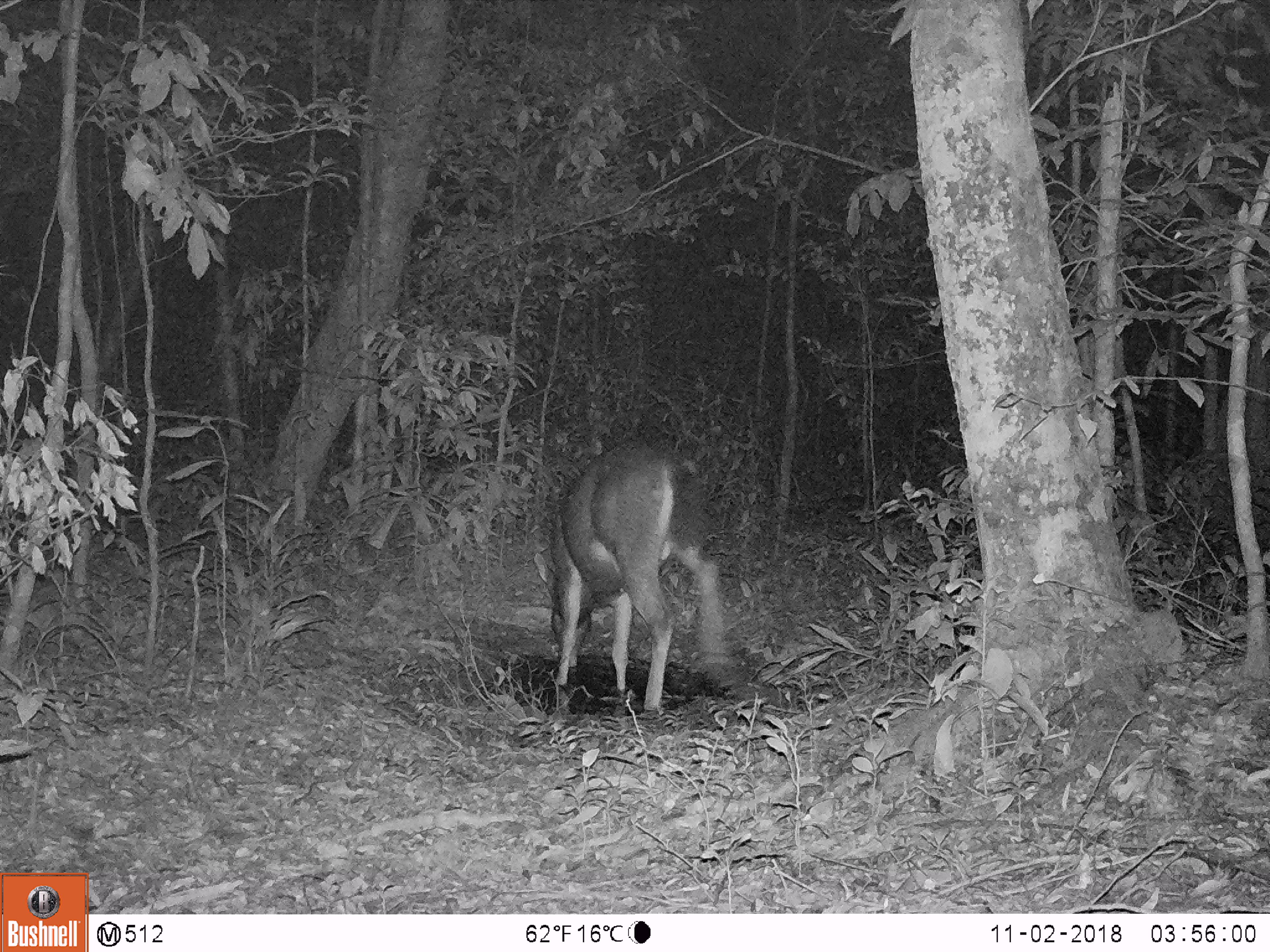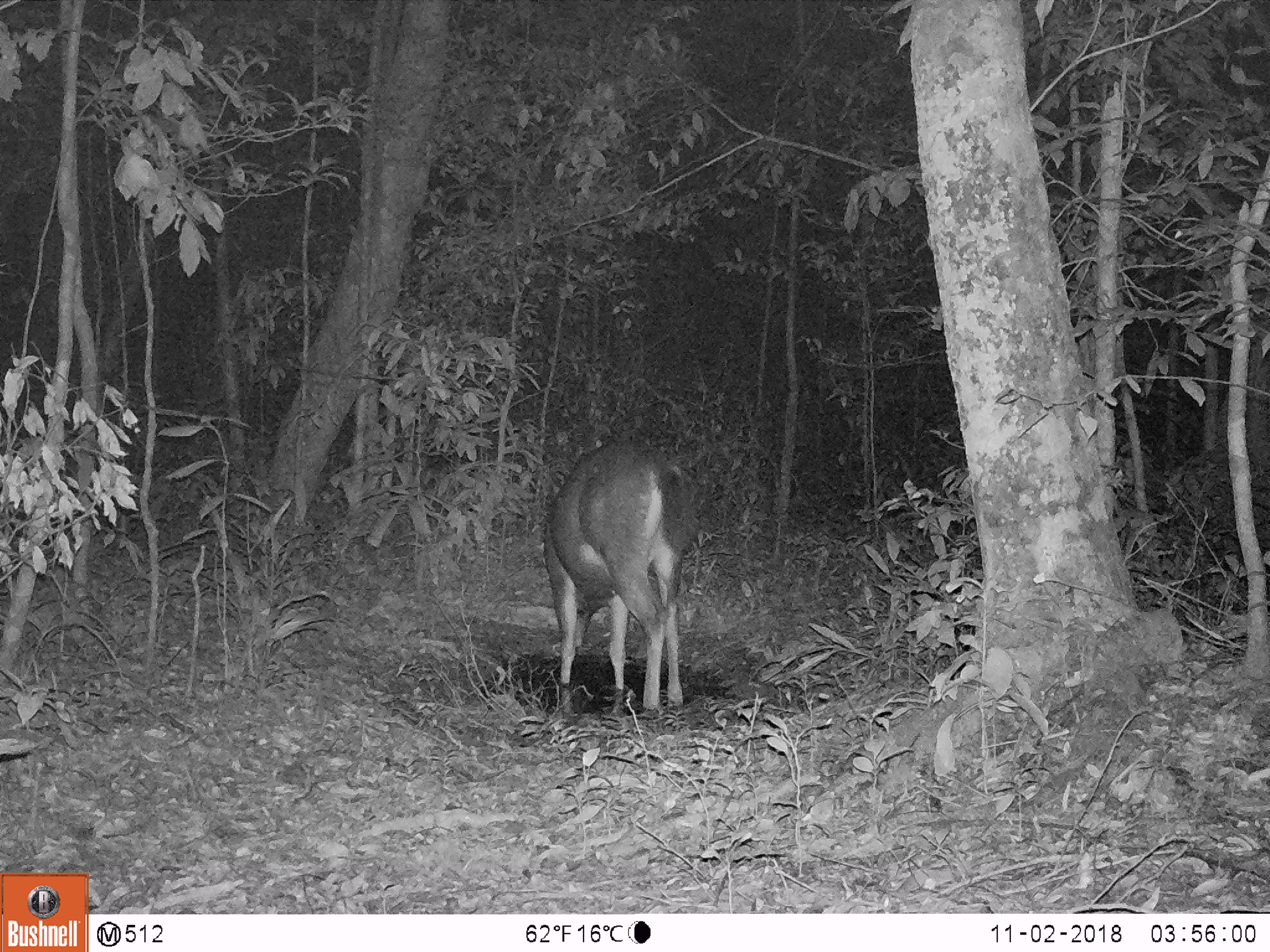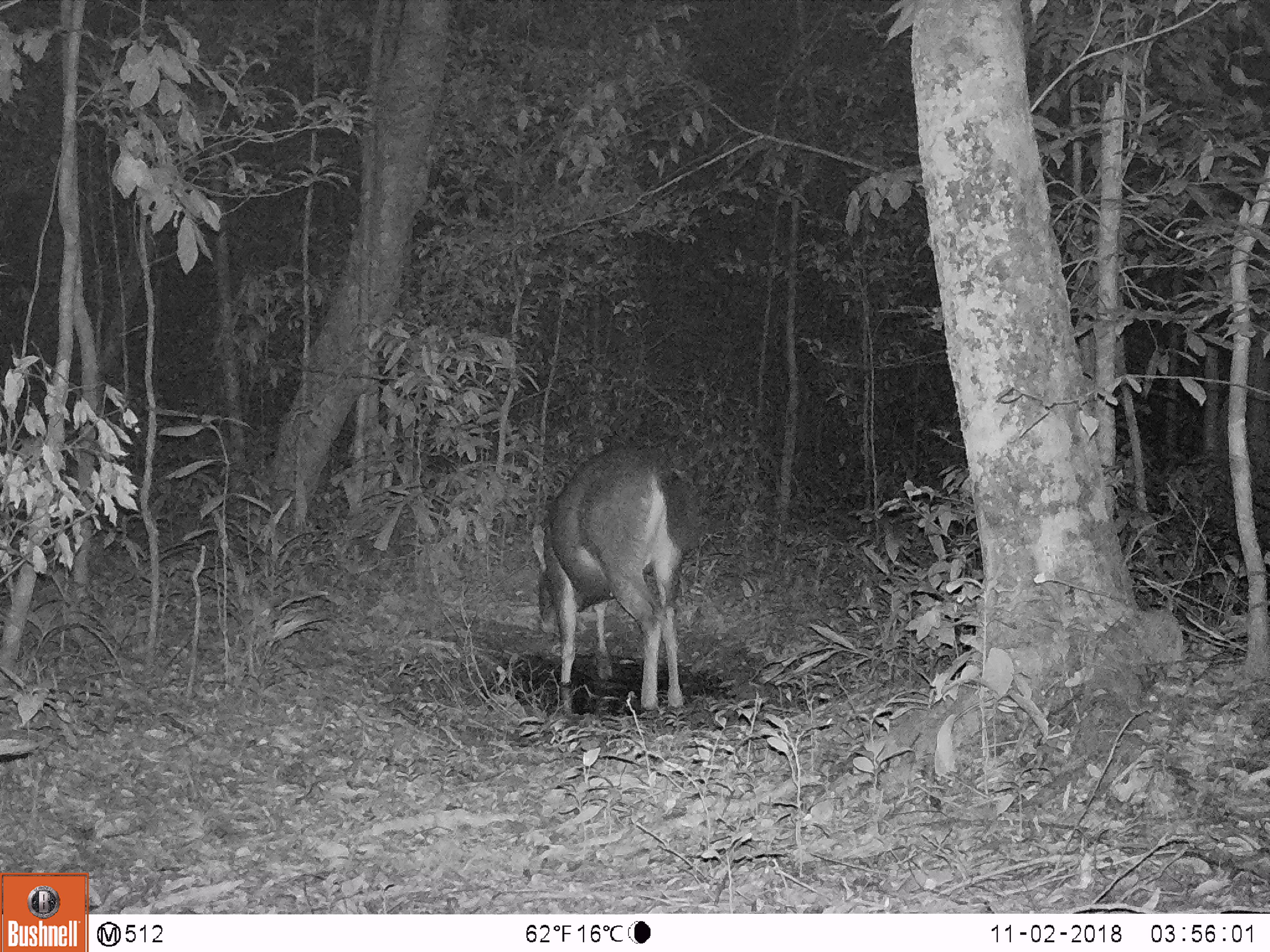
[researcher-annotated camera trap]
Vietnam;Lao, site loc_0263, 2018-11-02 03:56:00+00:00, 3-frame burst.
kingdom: Animalia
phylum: Chordata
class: Mammalia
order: Artiodactyla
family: Cervidae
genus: Rusa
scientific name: Rusa unicolor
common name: sambar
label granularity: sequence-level